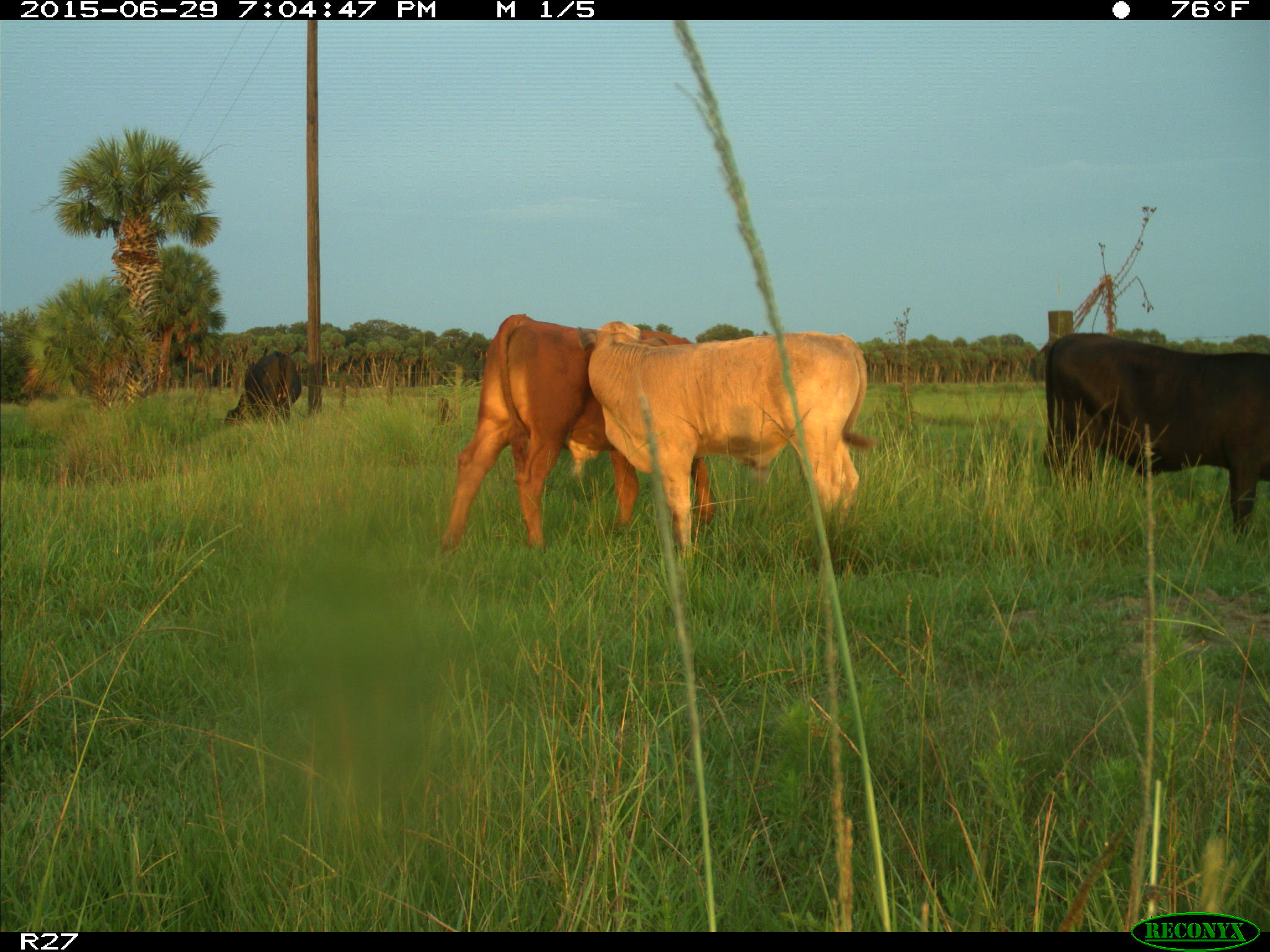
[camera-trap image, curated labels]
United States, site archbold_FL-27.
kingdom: Animalia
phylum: Chordata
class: Mammalia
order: Artiodactyla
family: Bovidae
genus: Bos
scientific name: Bos taurus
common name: domestic cow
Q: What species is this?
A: Bos taurus (domestic cow).